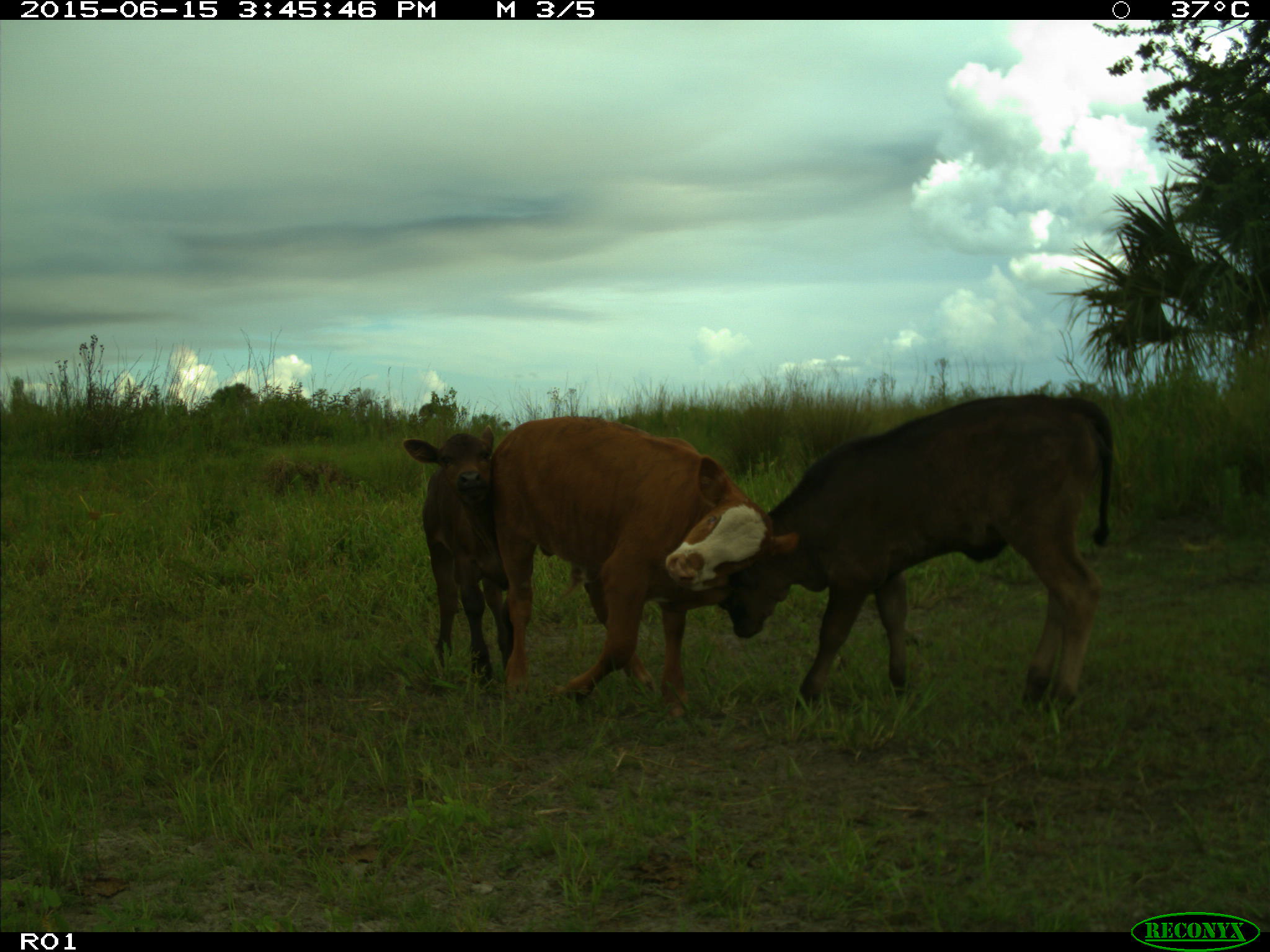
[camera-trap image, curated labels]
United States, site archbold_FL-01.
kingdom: Animalia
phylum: Chordata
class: Mammalia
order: Artiodactyla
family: Bovidae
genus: Bos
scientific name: Bos taurus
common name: domestic cow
Bos taurus (domestic cow).